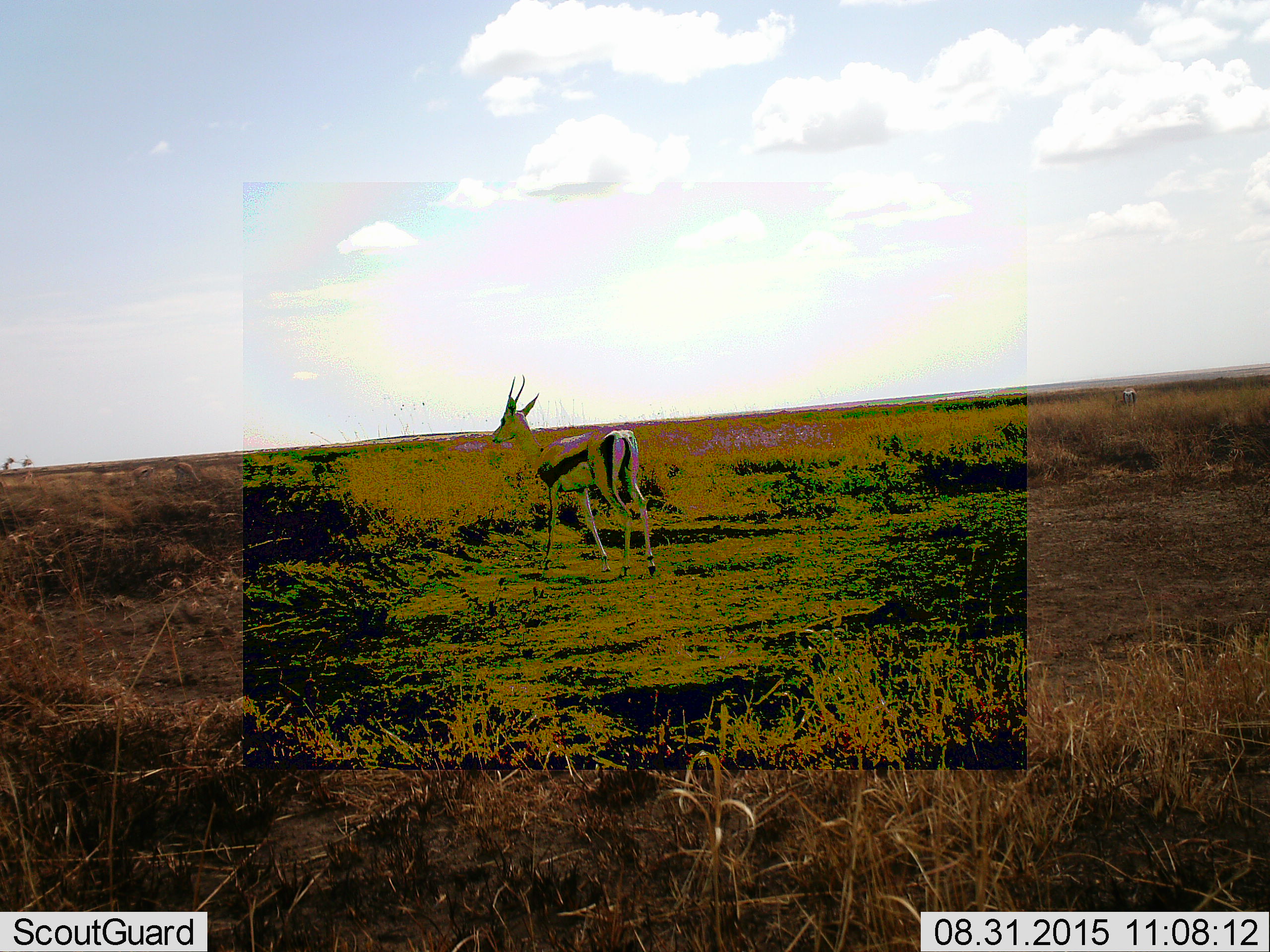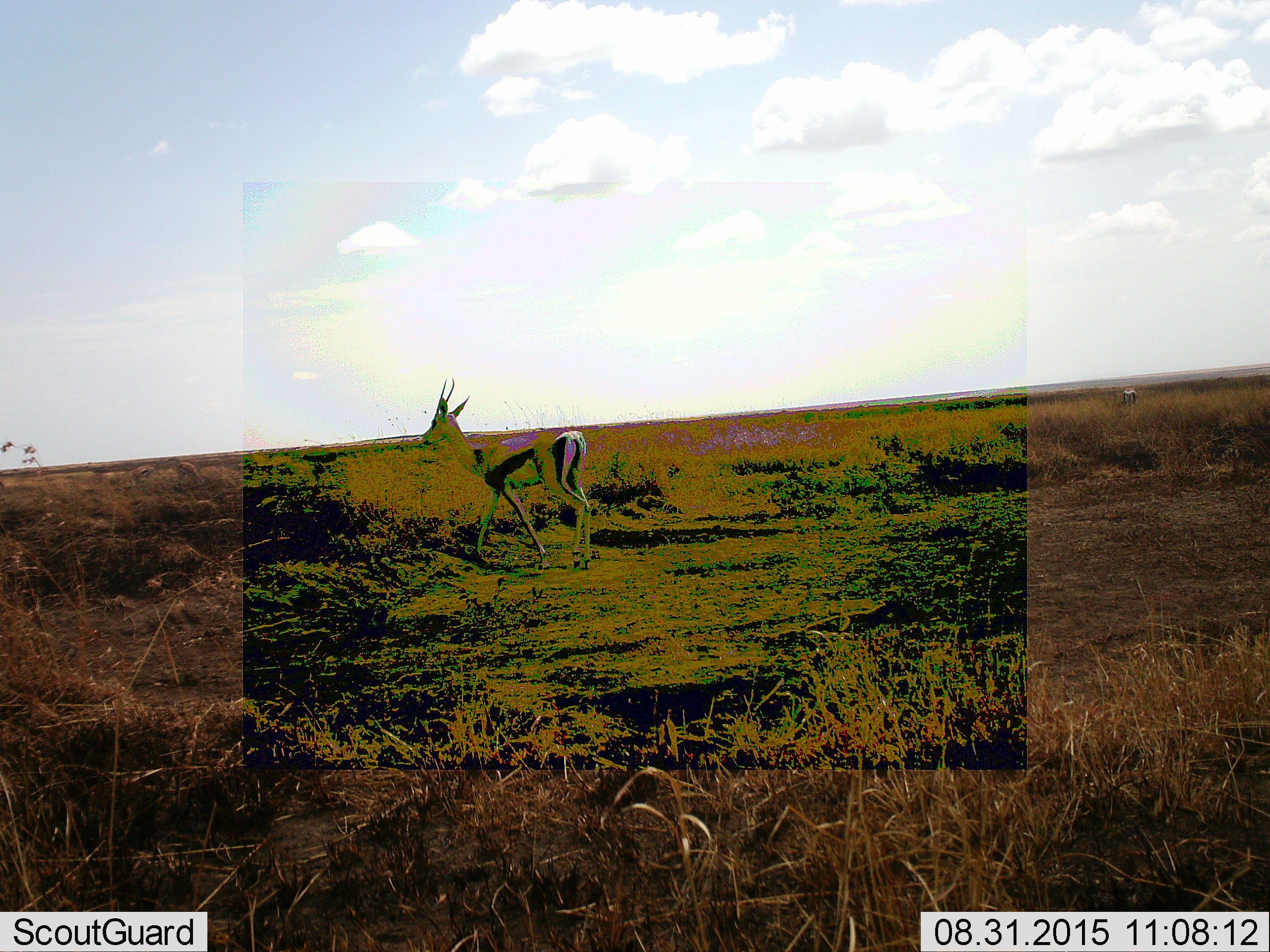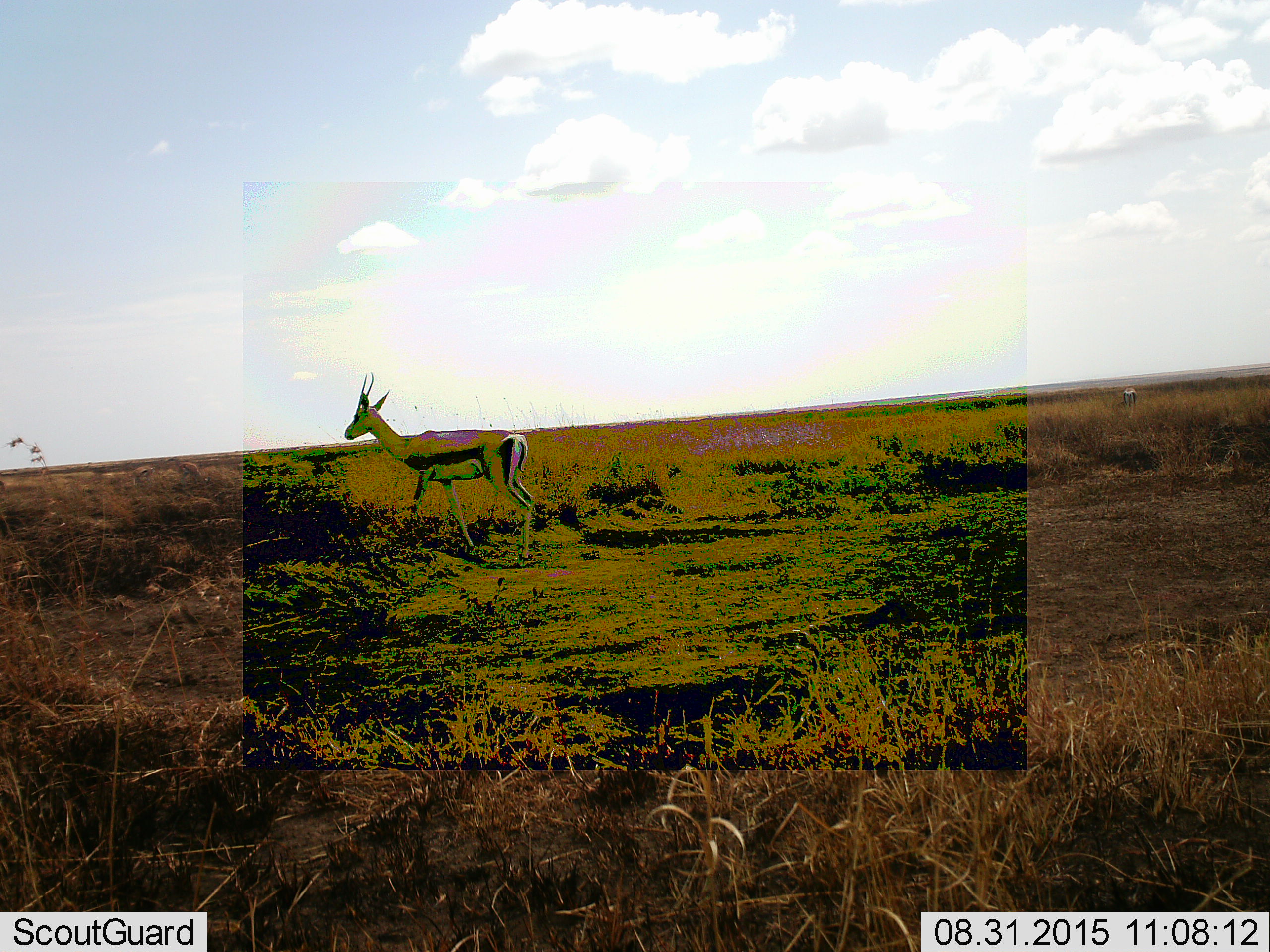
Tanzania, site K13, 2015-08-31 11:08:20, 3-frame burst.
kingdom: Animalia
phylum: Chordata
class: Mammalia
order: Artiodactyla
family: Bovidae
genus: Eudorcas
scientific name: Eudorcas thomsonii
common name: thomson's gazelle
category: gazellethomsons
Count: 2.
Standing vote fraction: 62%.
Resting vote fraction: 12%.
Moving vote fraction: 62%.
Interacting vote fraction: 0%.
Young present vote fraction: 0%.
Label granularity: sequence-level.